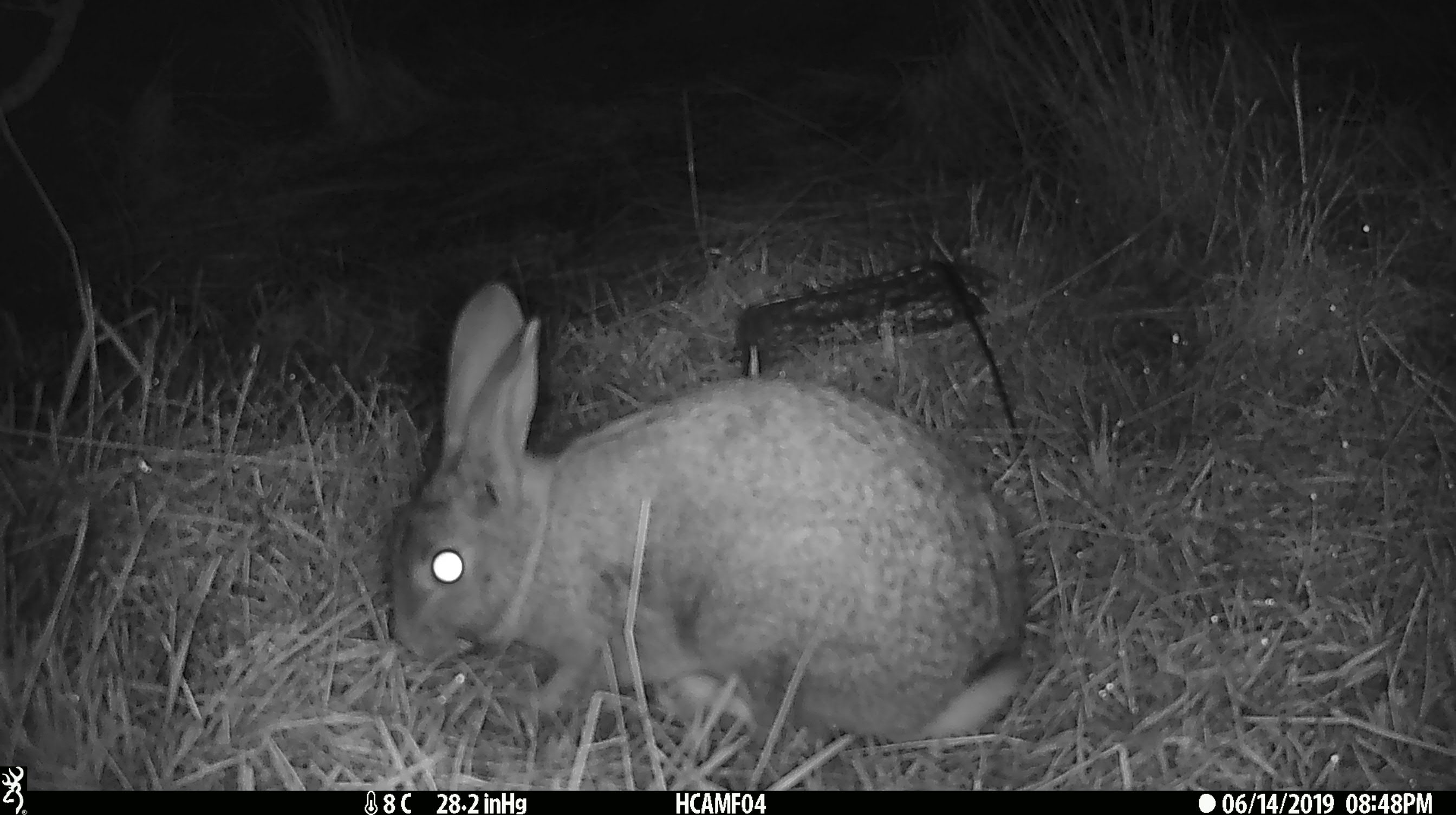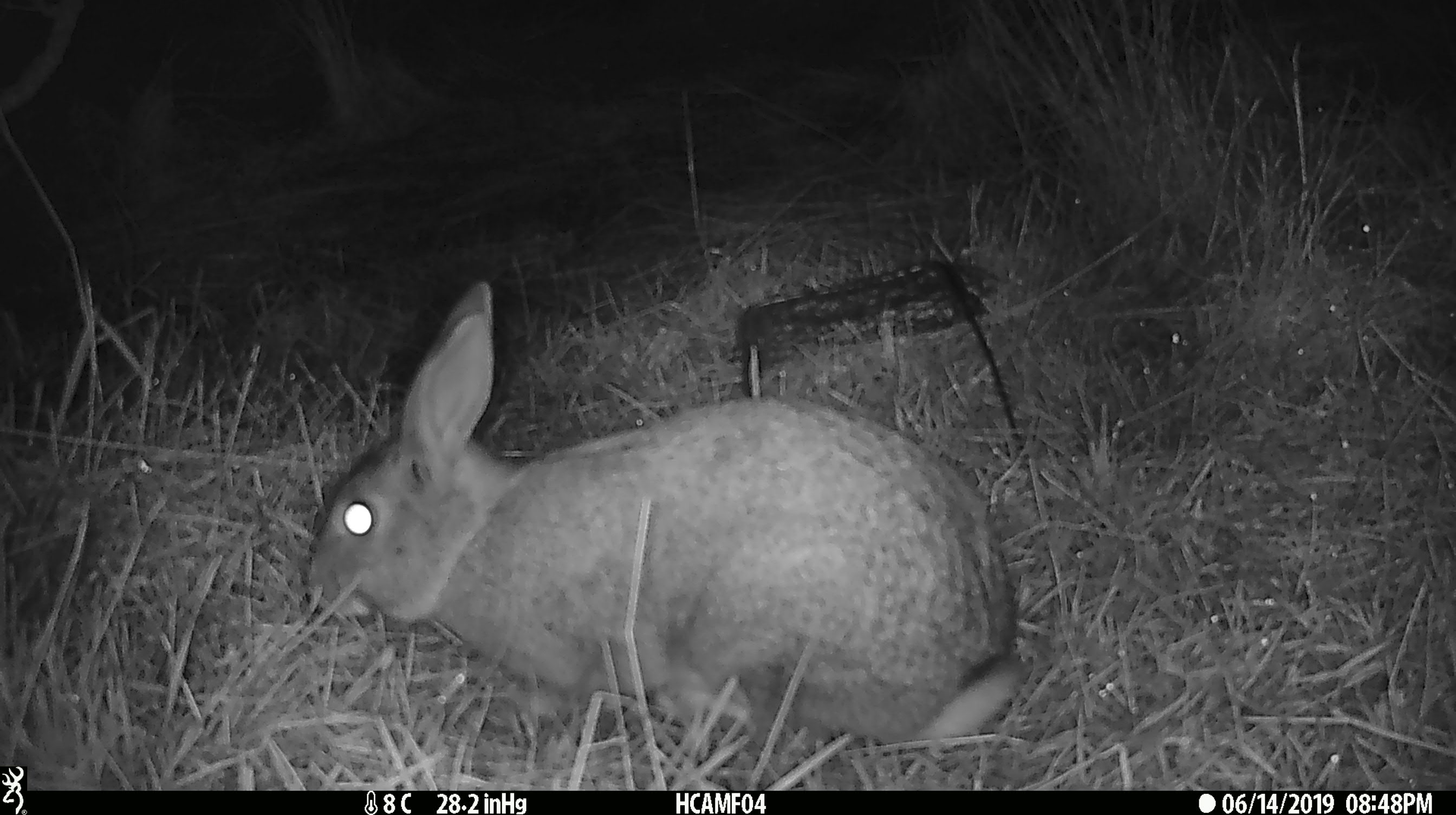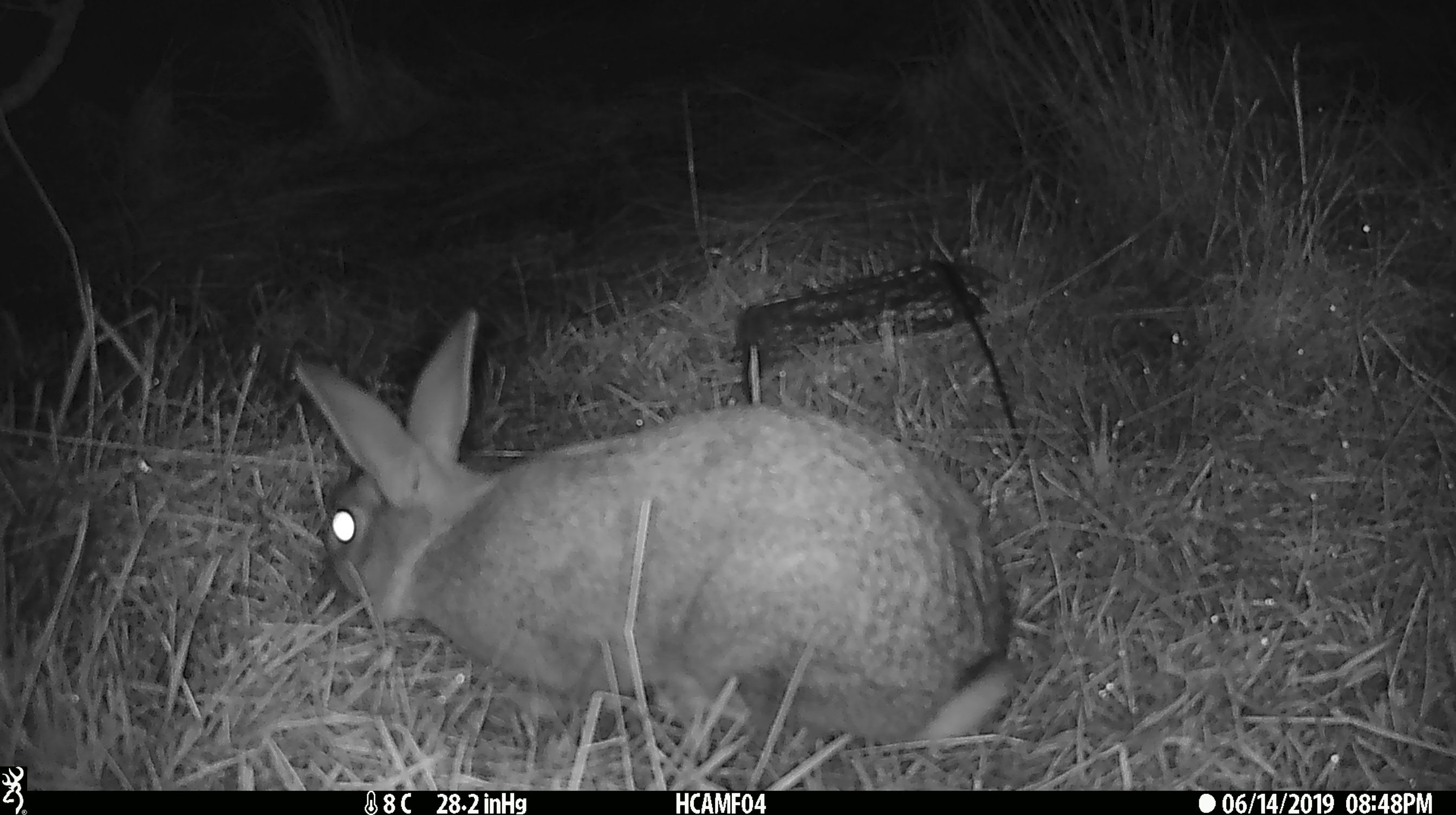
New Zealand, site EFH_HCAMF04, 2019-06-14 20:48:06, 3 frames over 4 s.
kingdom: Animalia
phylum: Chordata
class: Mammalia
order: Lagomorpha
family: Leporidae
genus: Lepus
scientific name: Lepus europaeus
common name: brown hare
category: hare